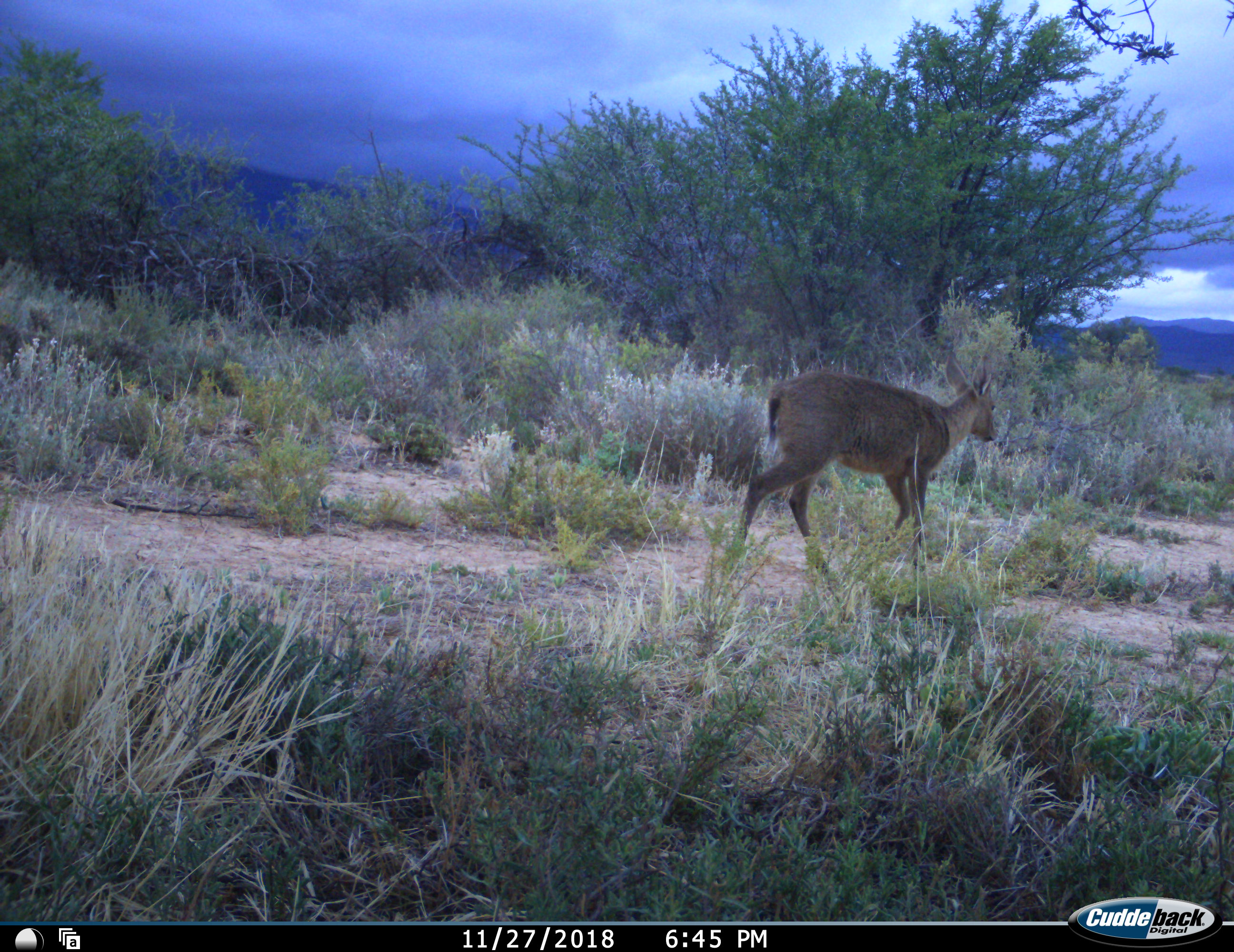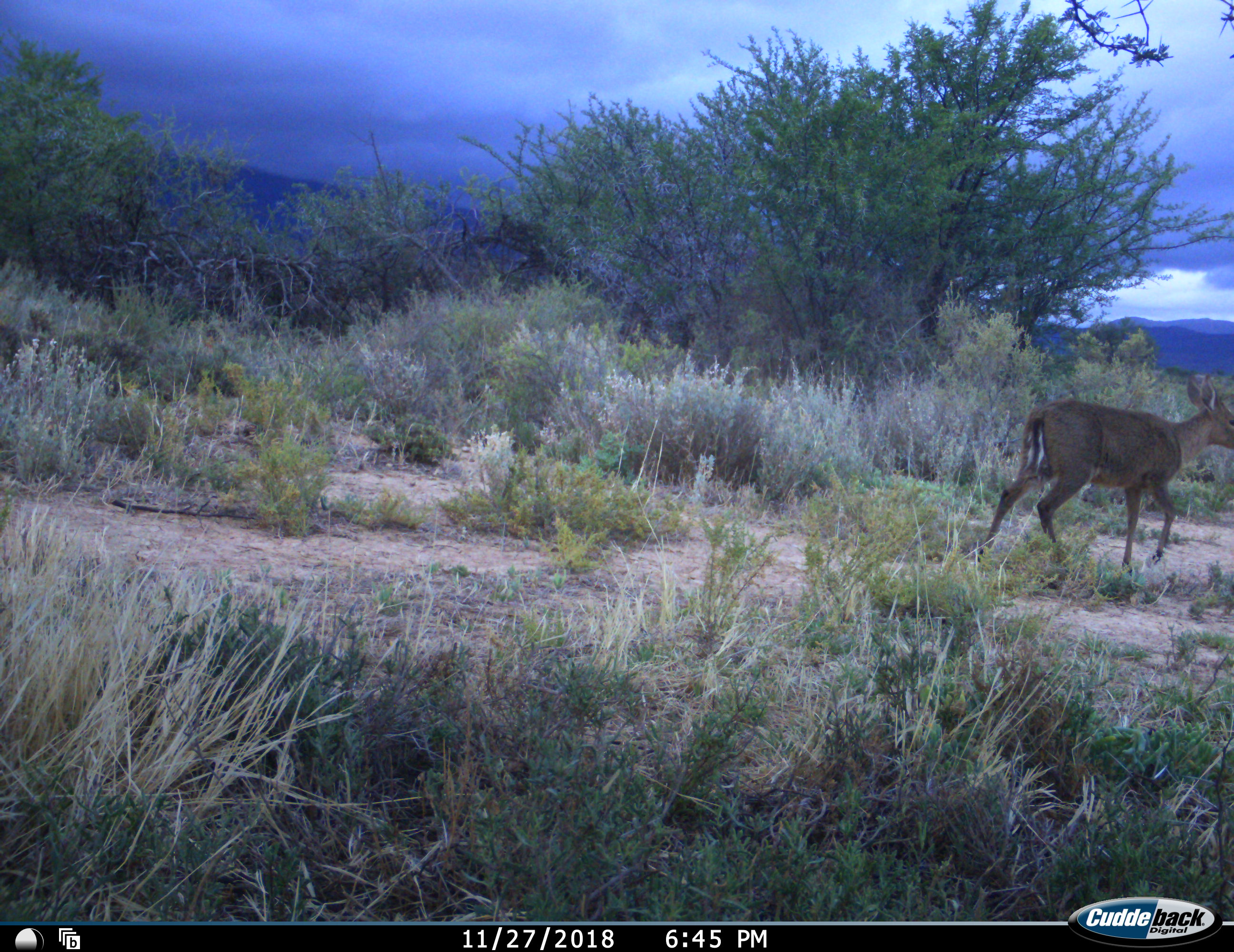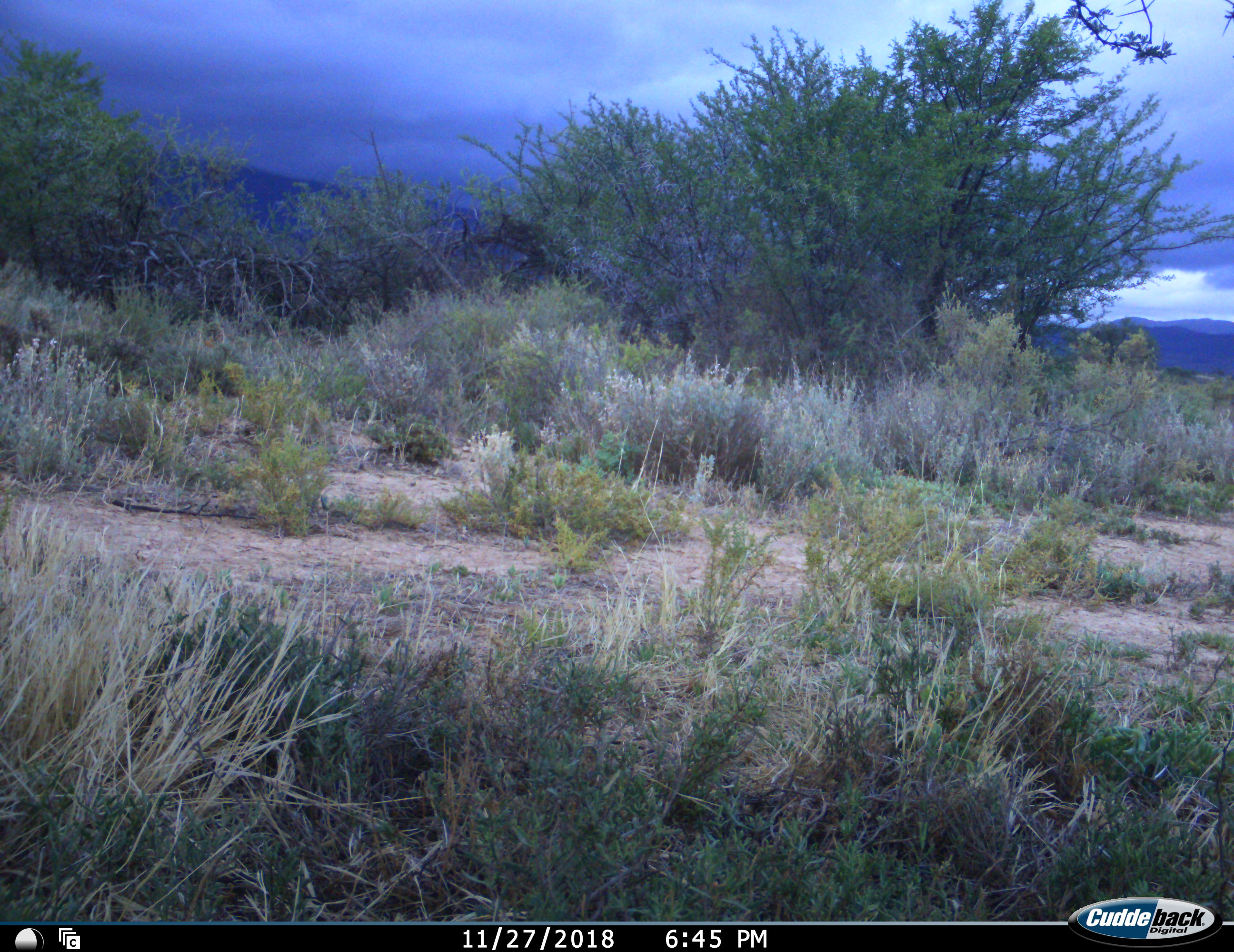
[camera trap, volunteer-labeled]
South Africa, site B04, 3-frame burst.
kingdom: Animalia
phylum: Chordata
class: Mammalia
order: Artiodactyla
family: Bovidae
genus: Sylvicapra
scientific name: Sylvicapra grimmia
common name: common grey duiker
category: duikercommongrey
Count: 1.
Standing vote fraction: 0%.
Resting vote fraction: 0%.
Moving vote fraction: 100%.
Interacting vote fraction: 0%.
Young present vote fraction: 0%.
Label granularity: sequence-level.